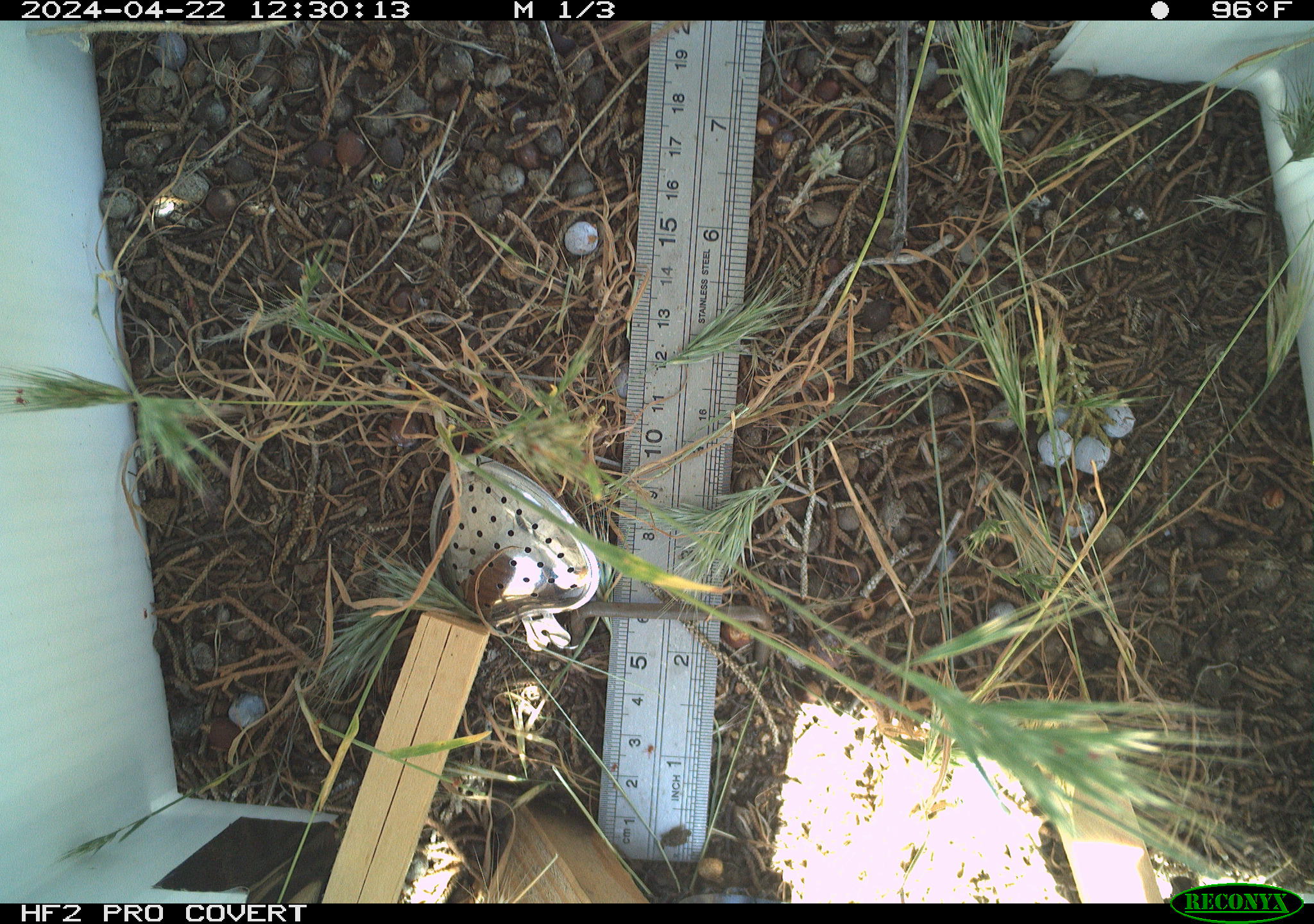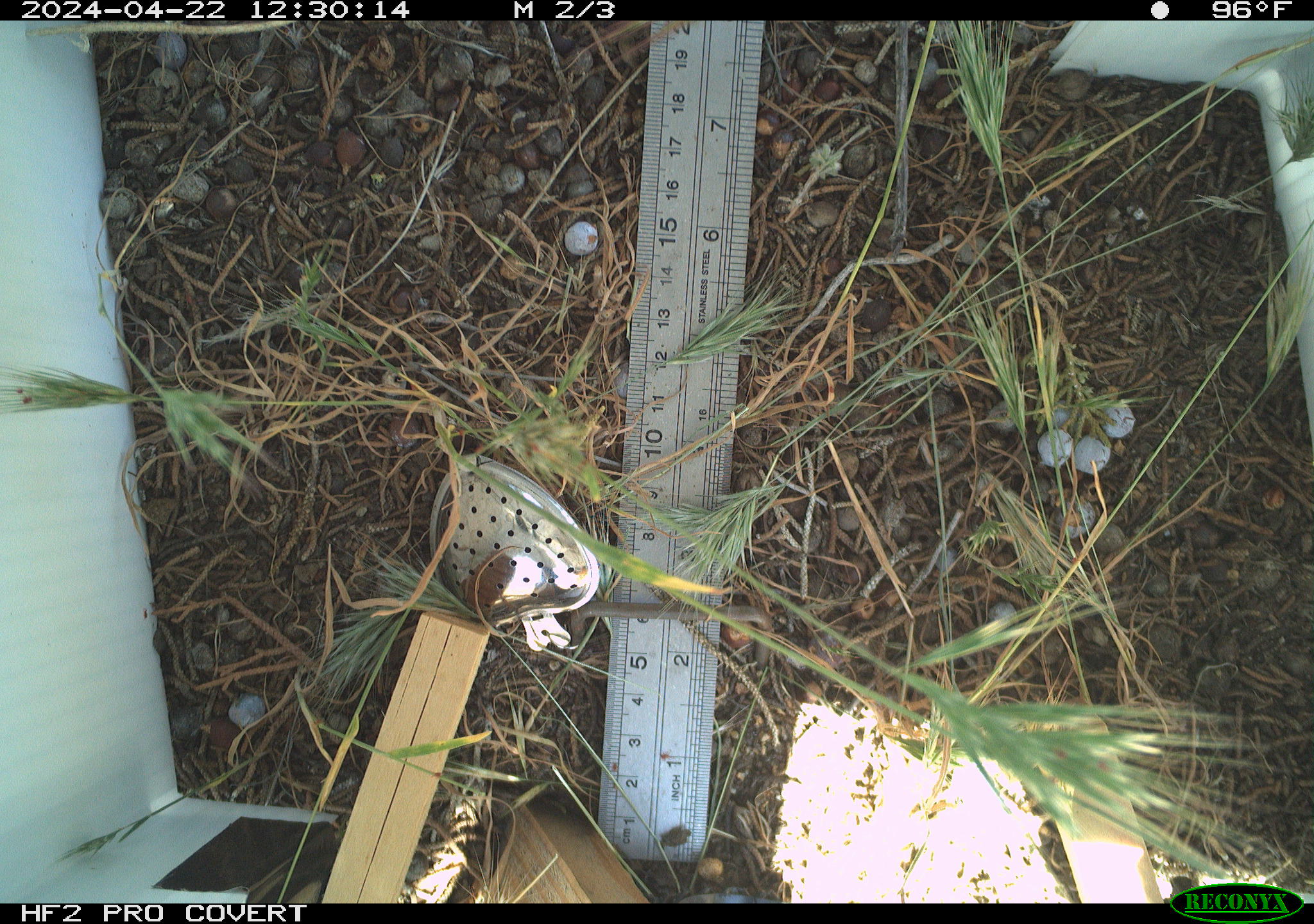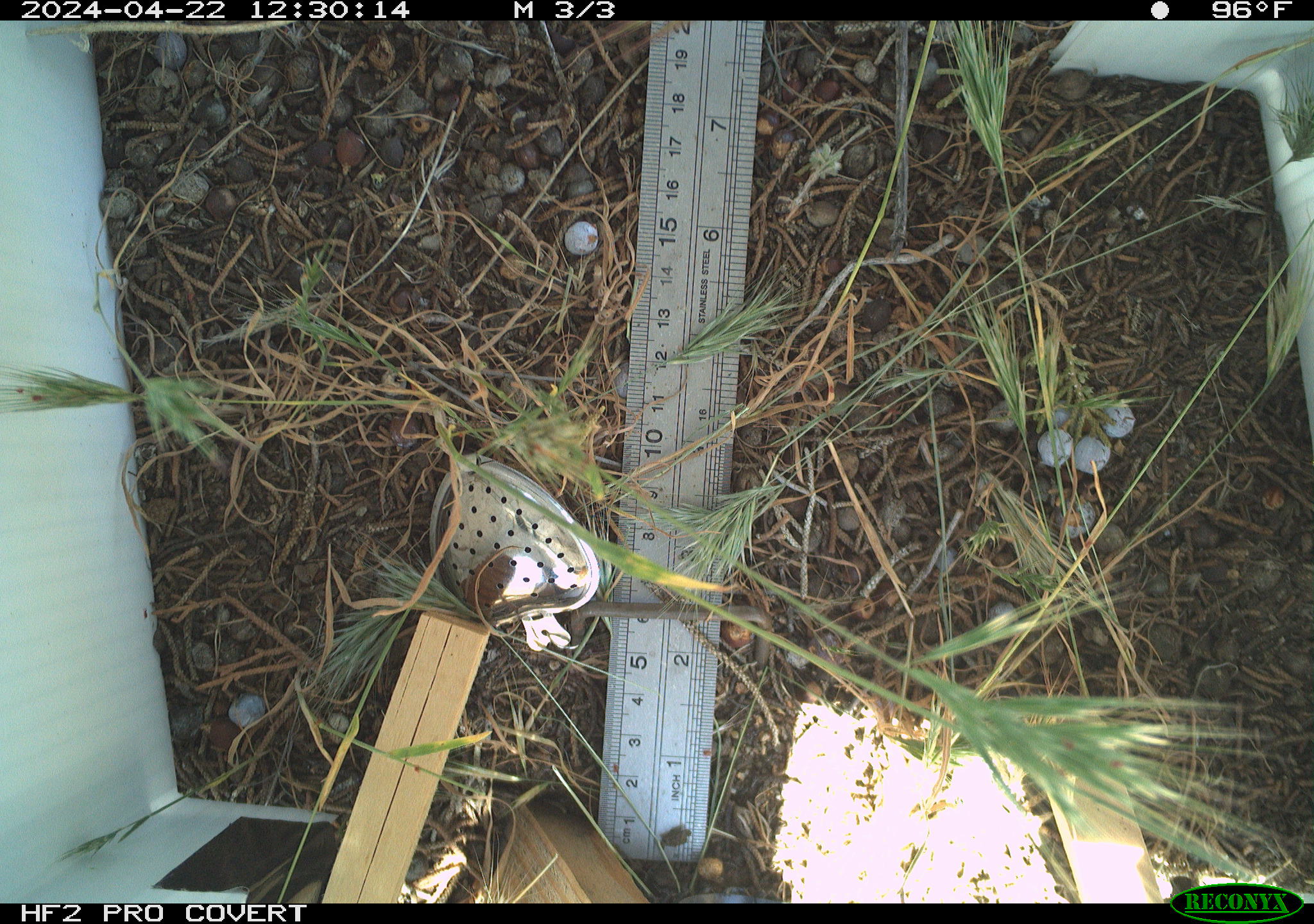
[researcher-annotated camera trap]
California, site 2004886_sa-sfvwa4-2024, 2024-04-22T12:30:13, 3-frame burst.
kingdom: Animalia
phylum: Arthropoda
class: Insecta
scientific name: Insecta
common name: insect